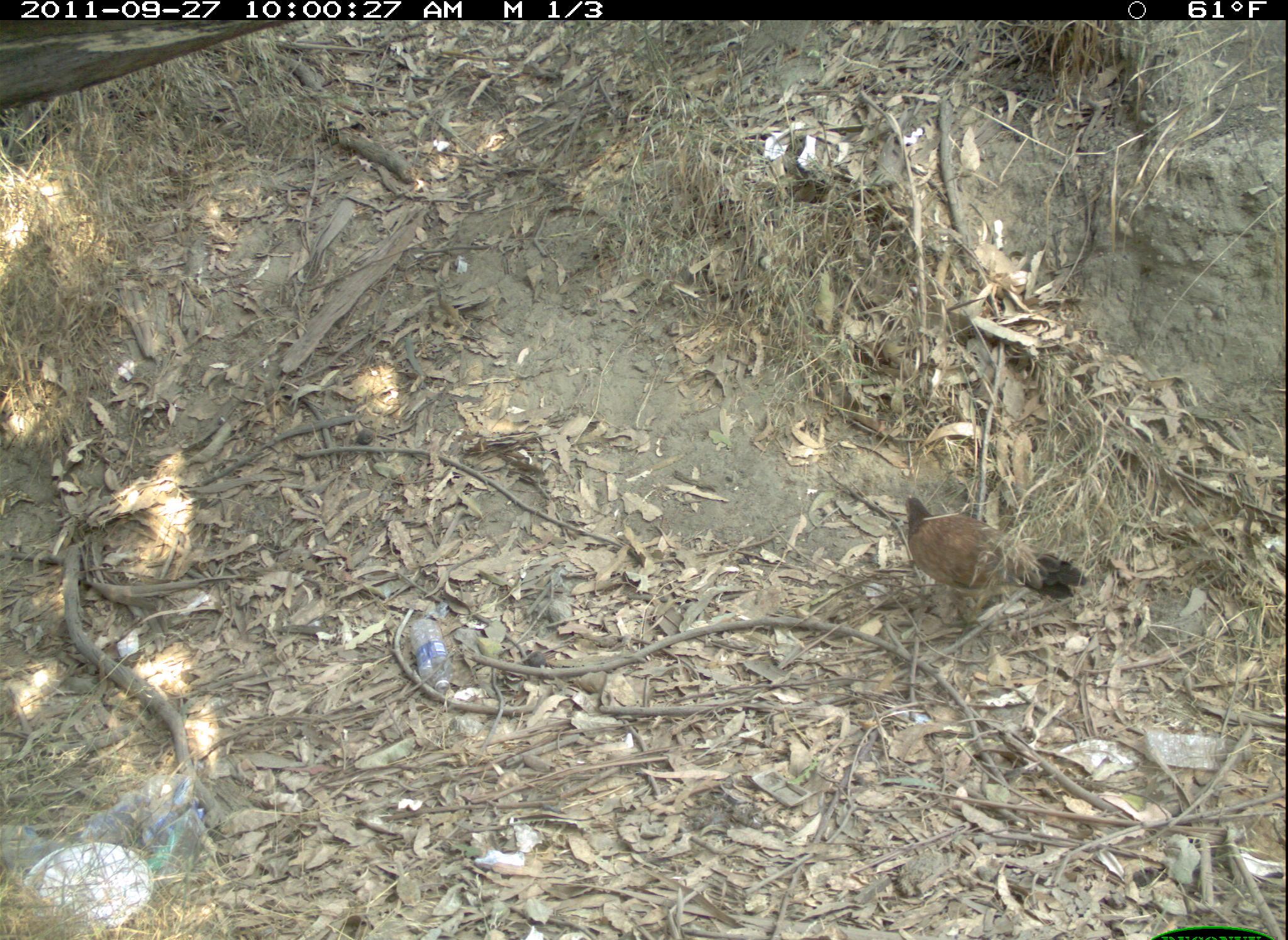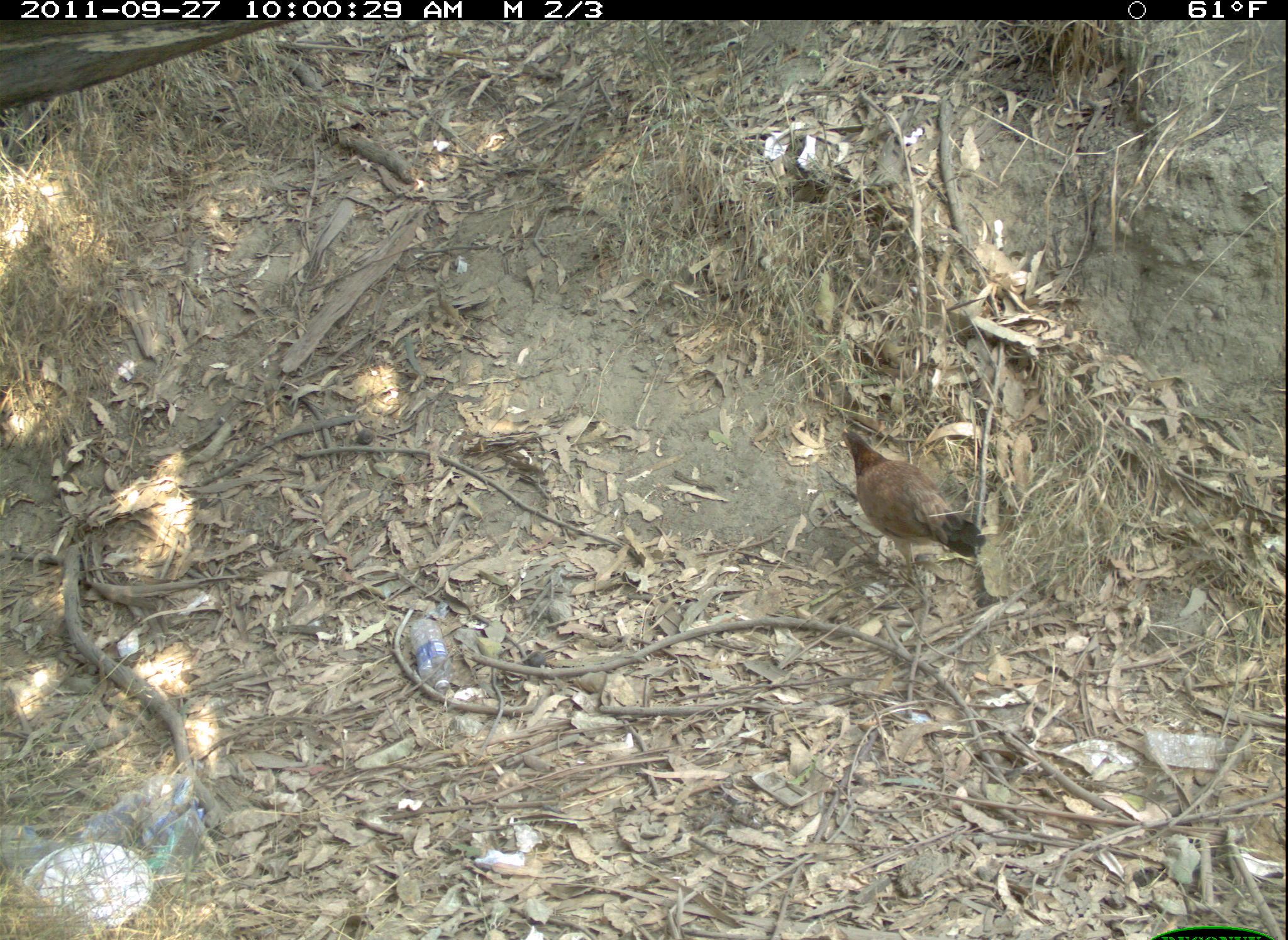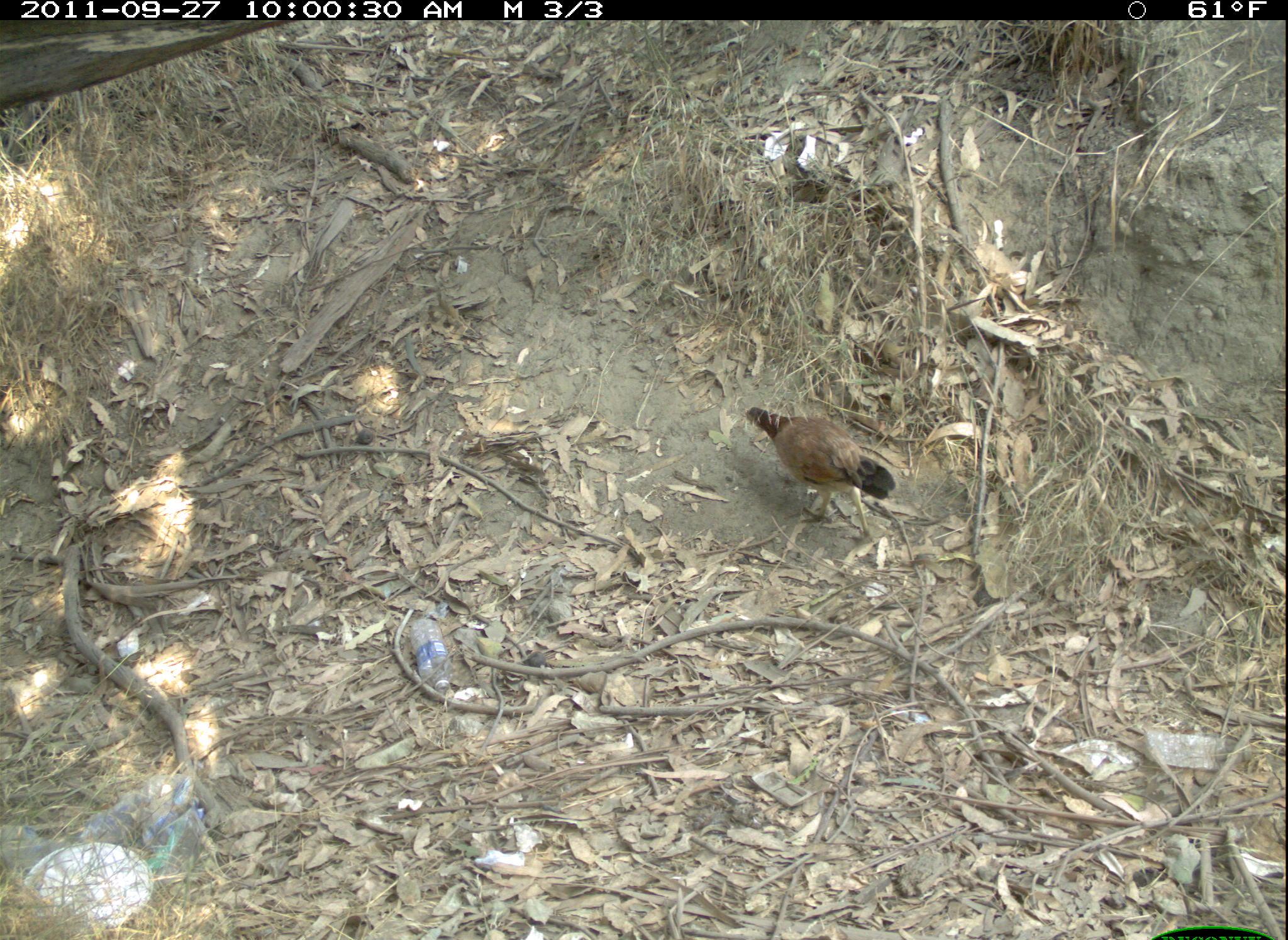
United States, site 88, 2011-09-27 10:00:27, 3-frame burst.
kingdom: Animalia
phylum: Chordata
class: Aves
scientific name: Aves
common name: bird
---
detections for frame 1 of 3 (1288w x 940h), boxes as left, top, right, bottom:
bird: 891, 487, 1090, 614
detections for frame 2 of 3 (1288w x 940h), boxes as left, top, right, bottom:
bird: 836, 424, 991, 614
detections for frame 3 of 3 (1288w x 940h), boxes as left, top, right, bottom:
bird: 726, 370, 897, 533